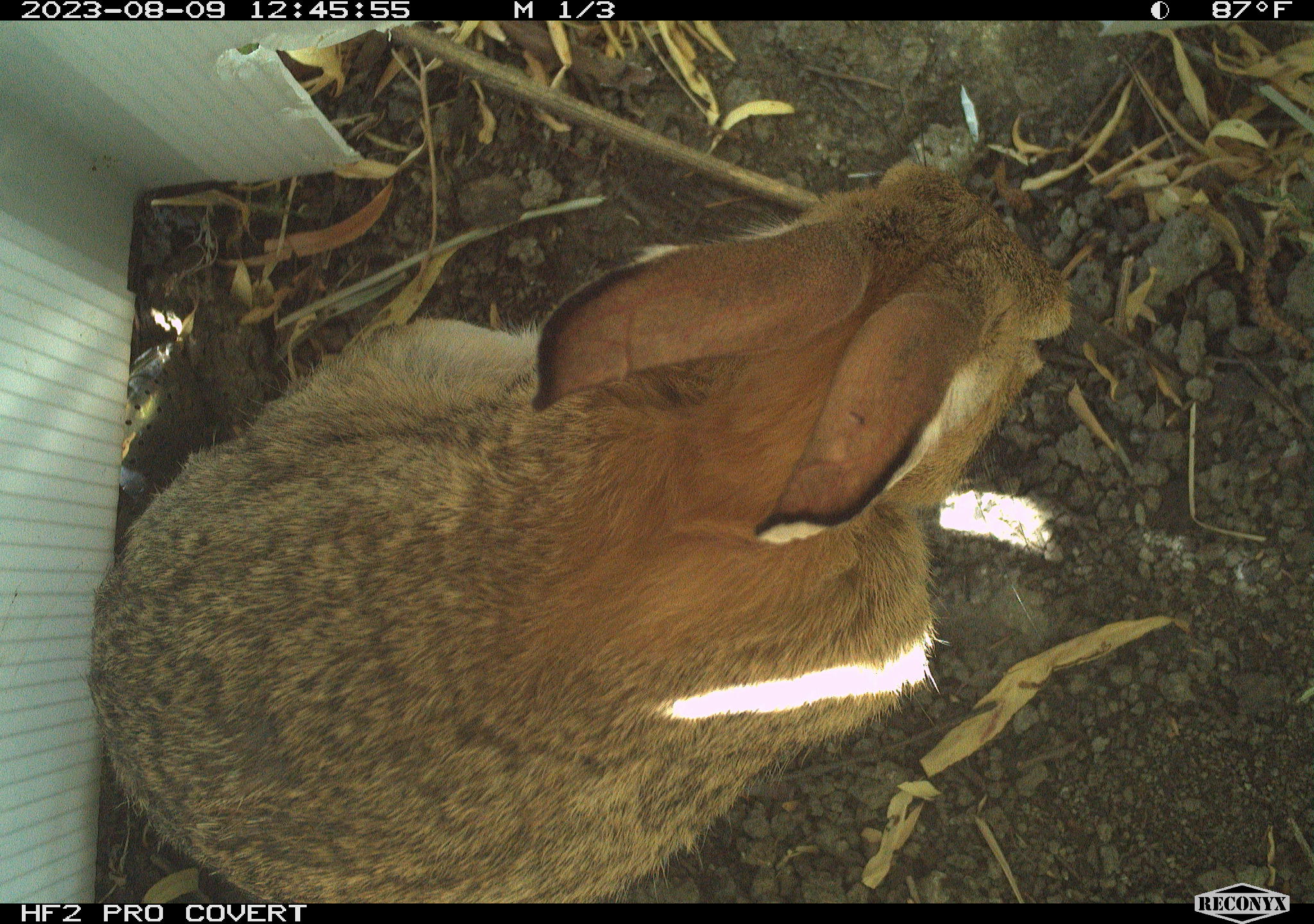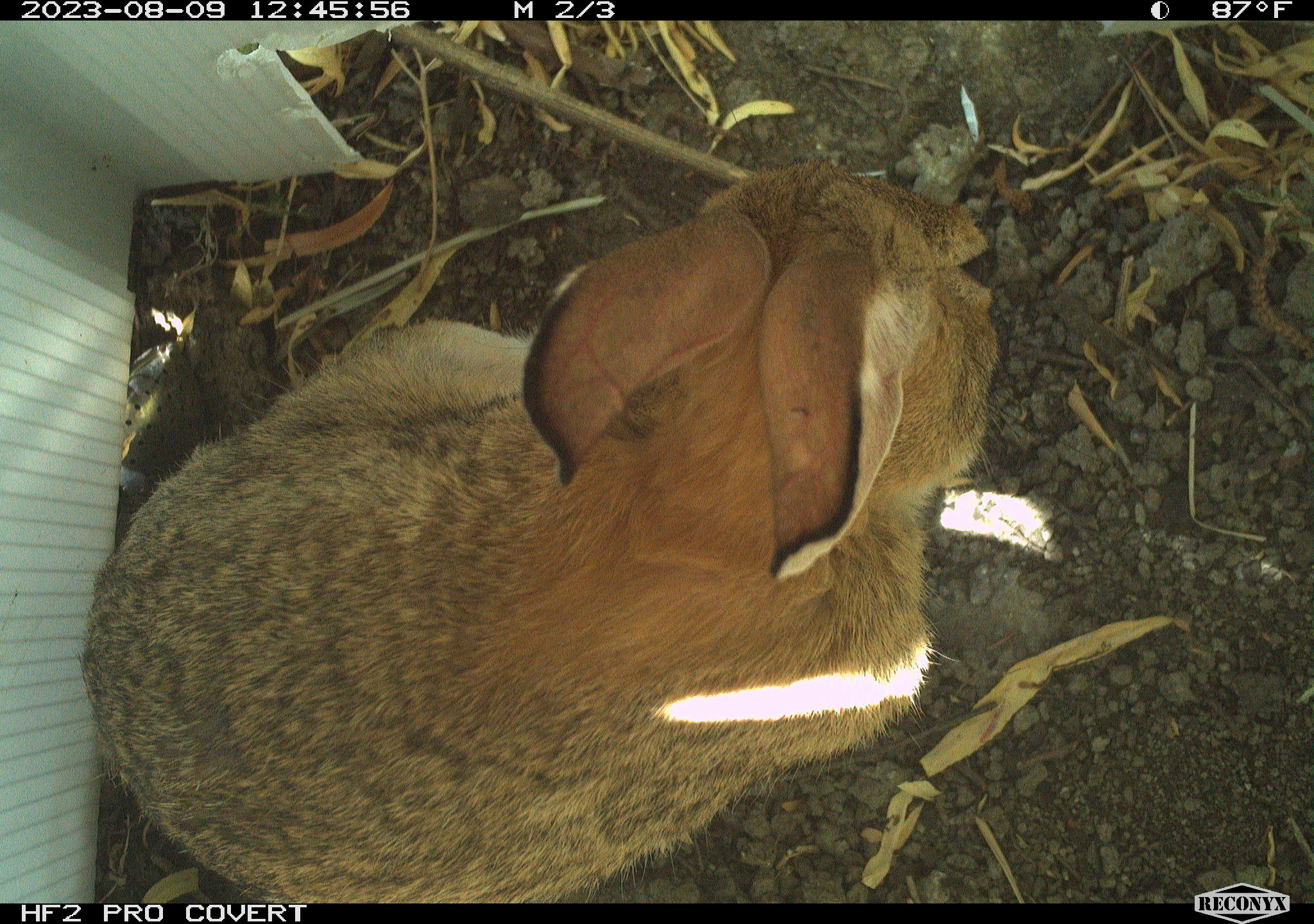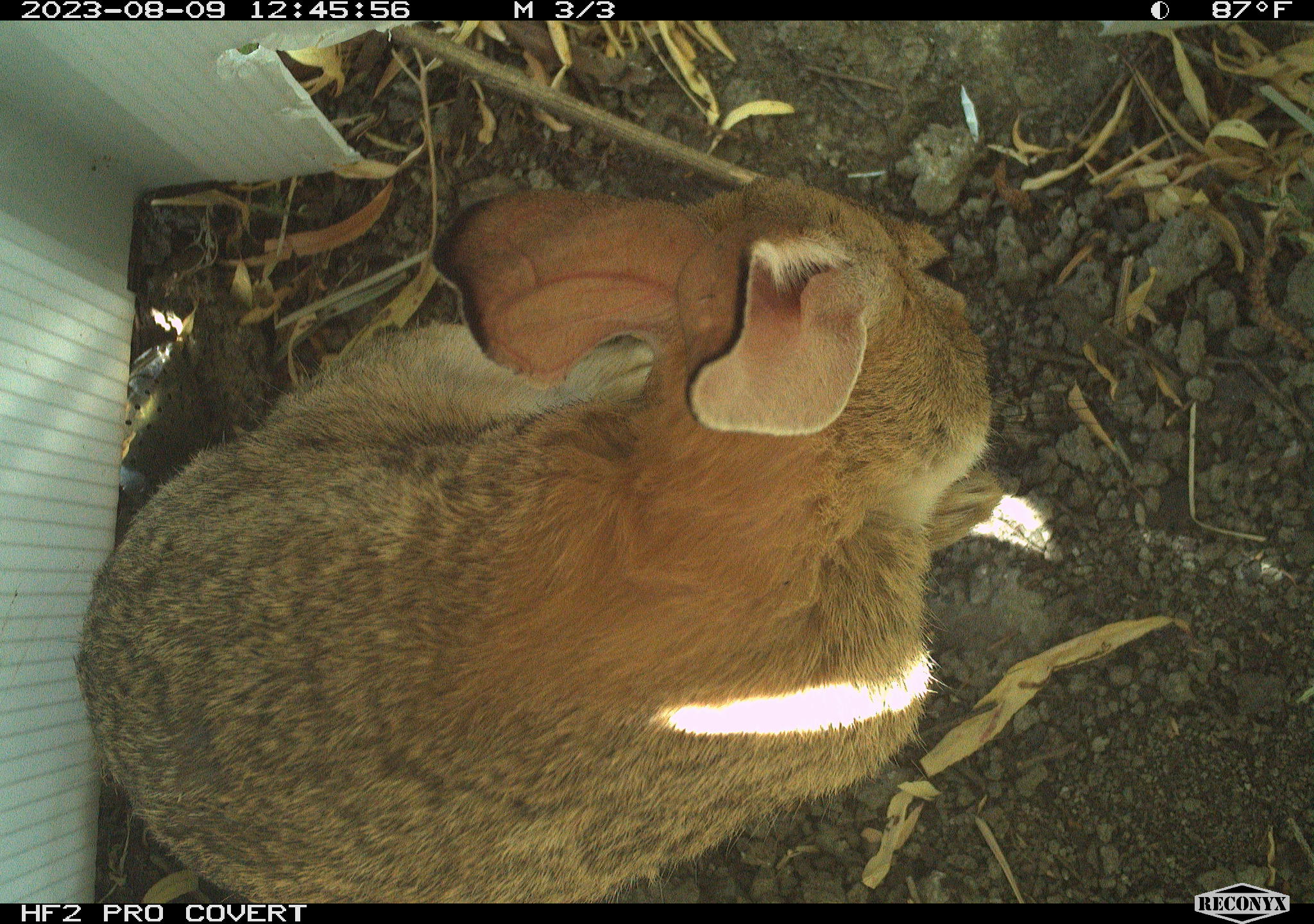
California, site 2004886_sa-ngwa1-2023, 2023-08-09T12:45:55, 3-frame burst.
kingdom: Animalia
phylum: Chordata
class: Mammalia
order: Lagomorpha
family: Leporidae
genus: Sylvilagus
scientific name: Sylvilagus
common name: cottontail rabbits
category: sylvilagus species